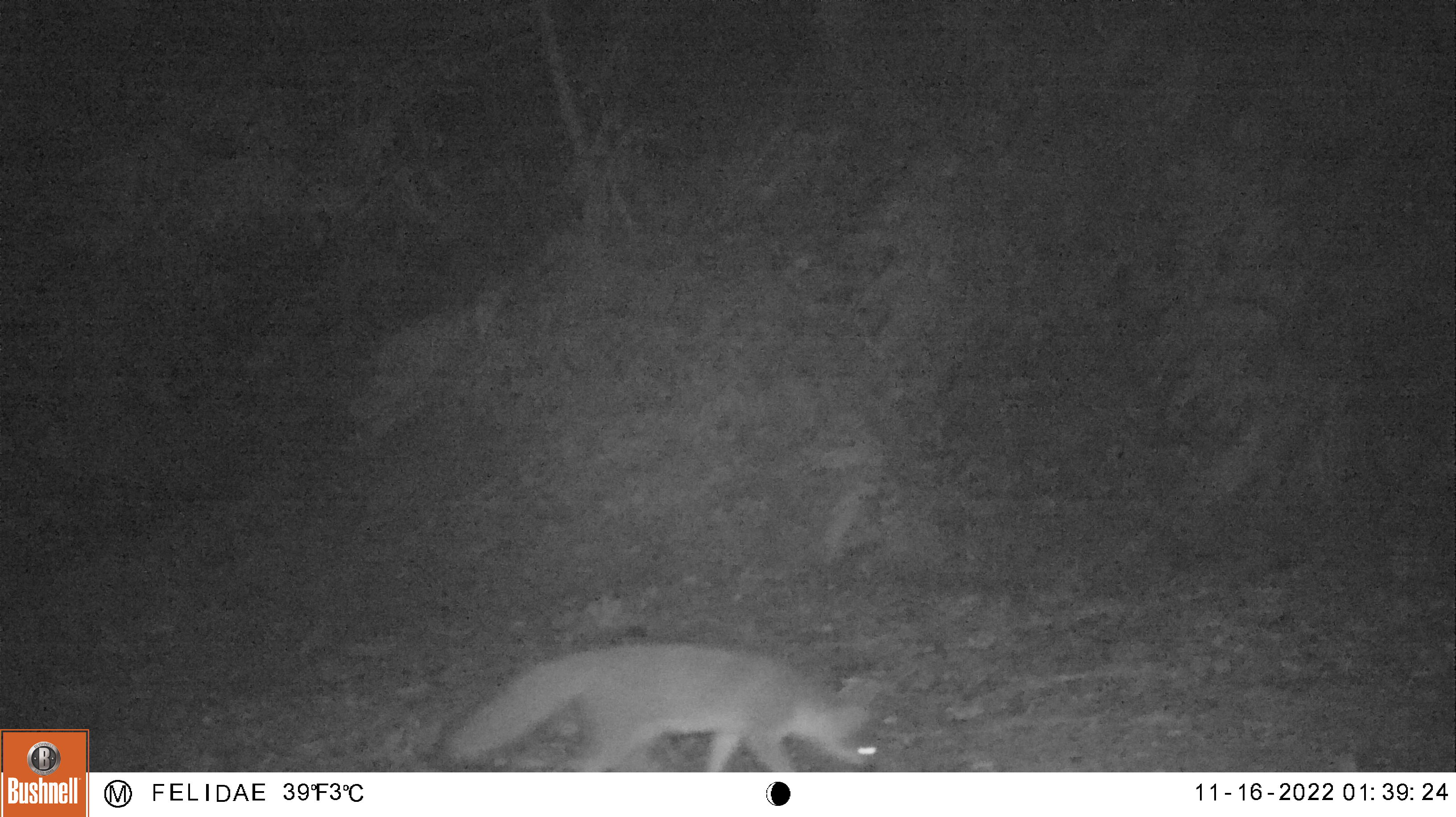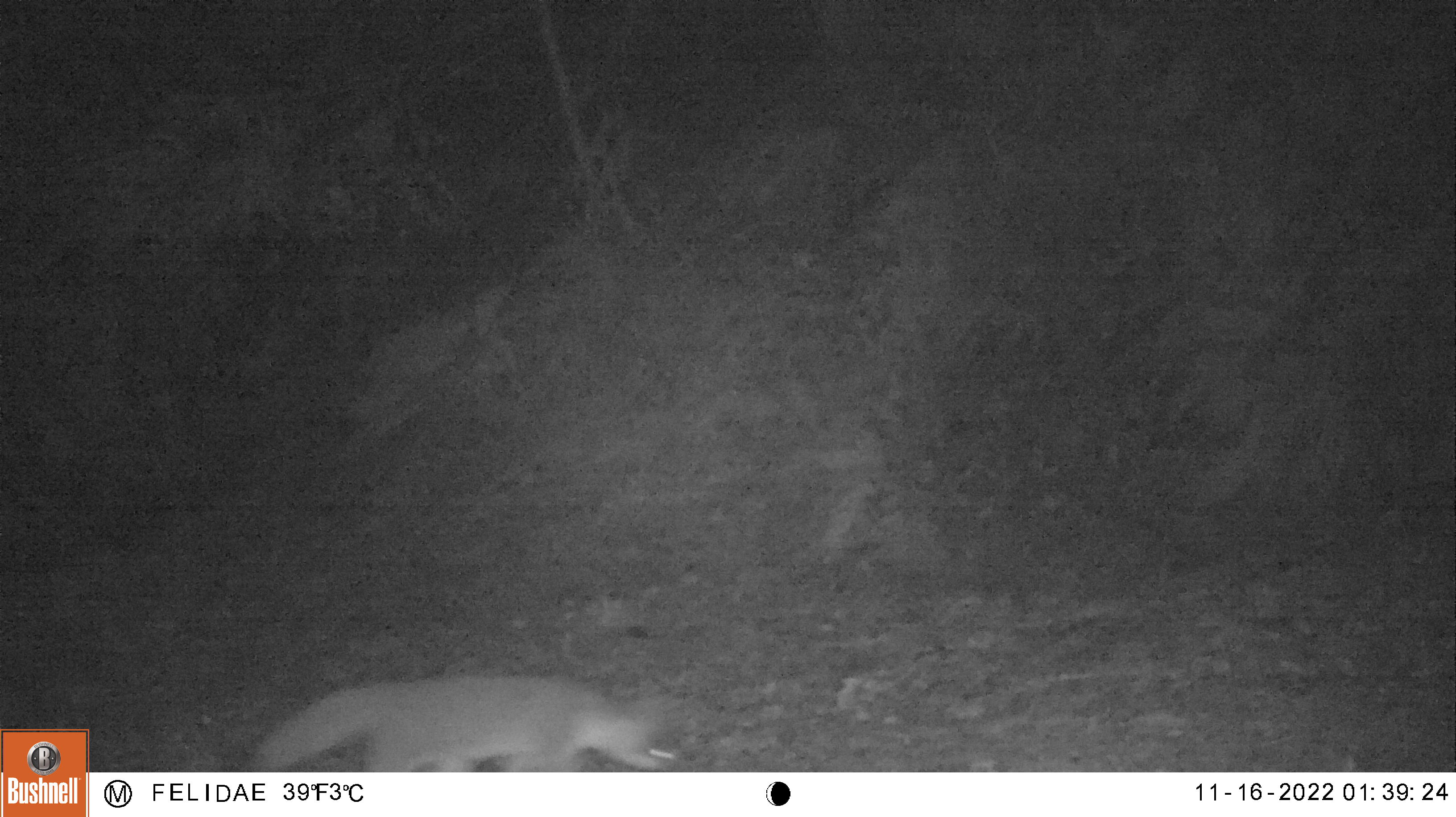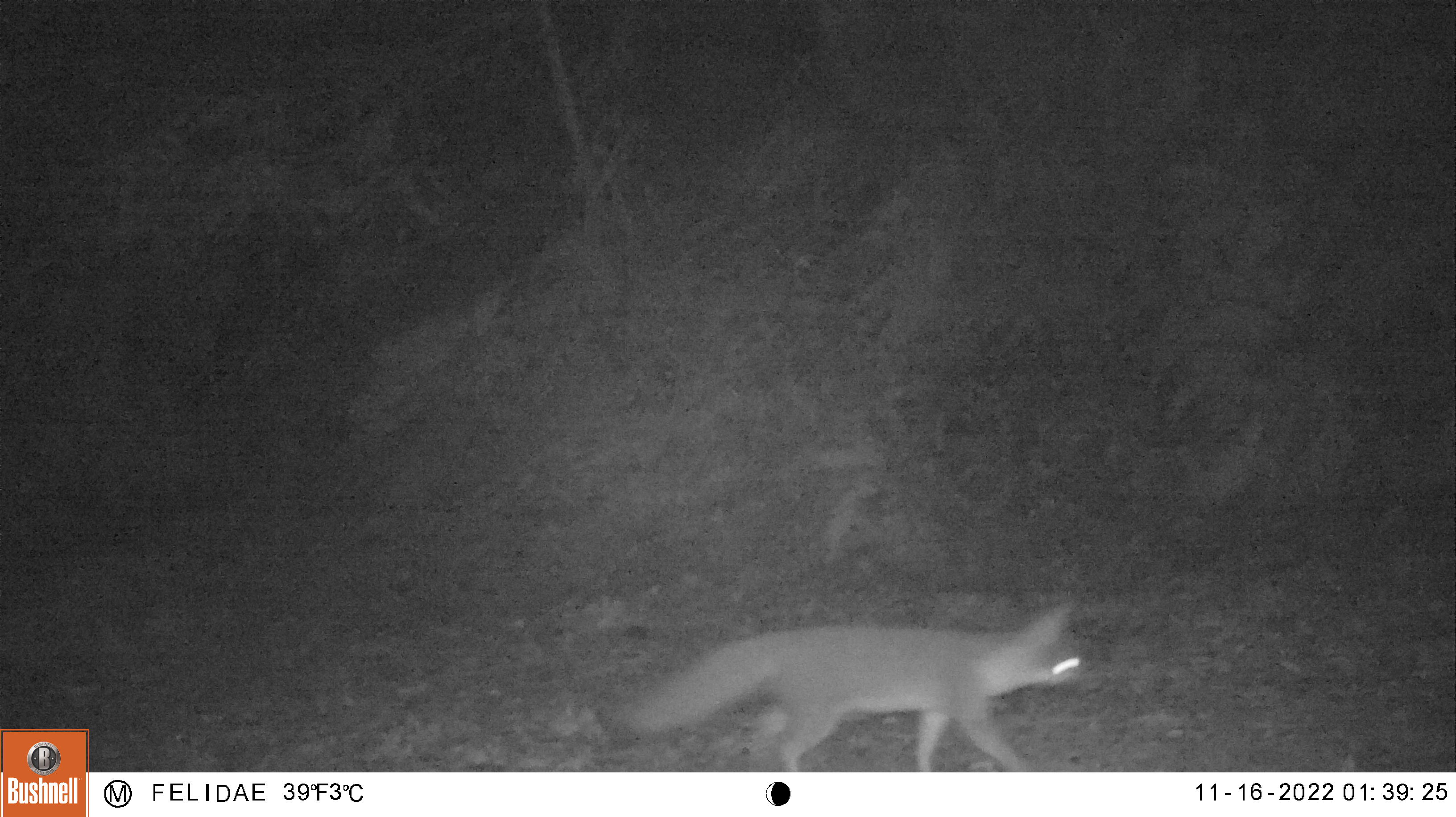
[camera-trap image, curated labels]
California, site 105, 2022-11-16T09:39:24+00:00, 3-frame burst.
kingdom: Animalia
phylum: Chordata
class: Mammalia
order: Carnivora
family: Canidae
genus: Urocyon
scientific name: Urocyon cinereoargenteus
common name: gray fox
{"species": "gray fox (Urocyon cinereoargenteus)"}